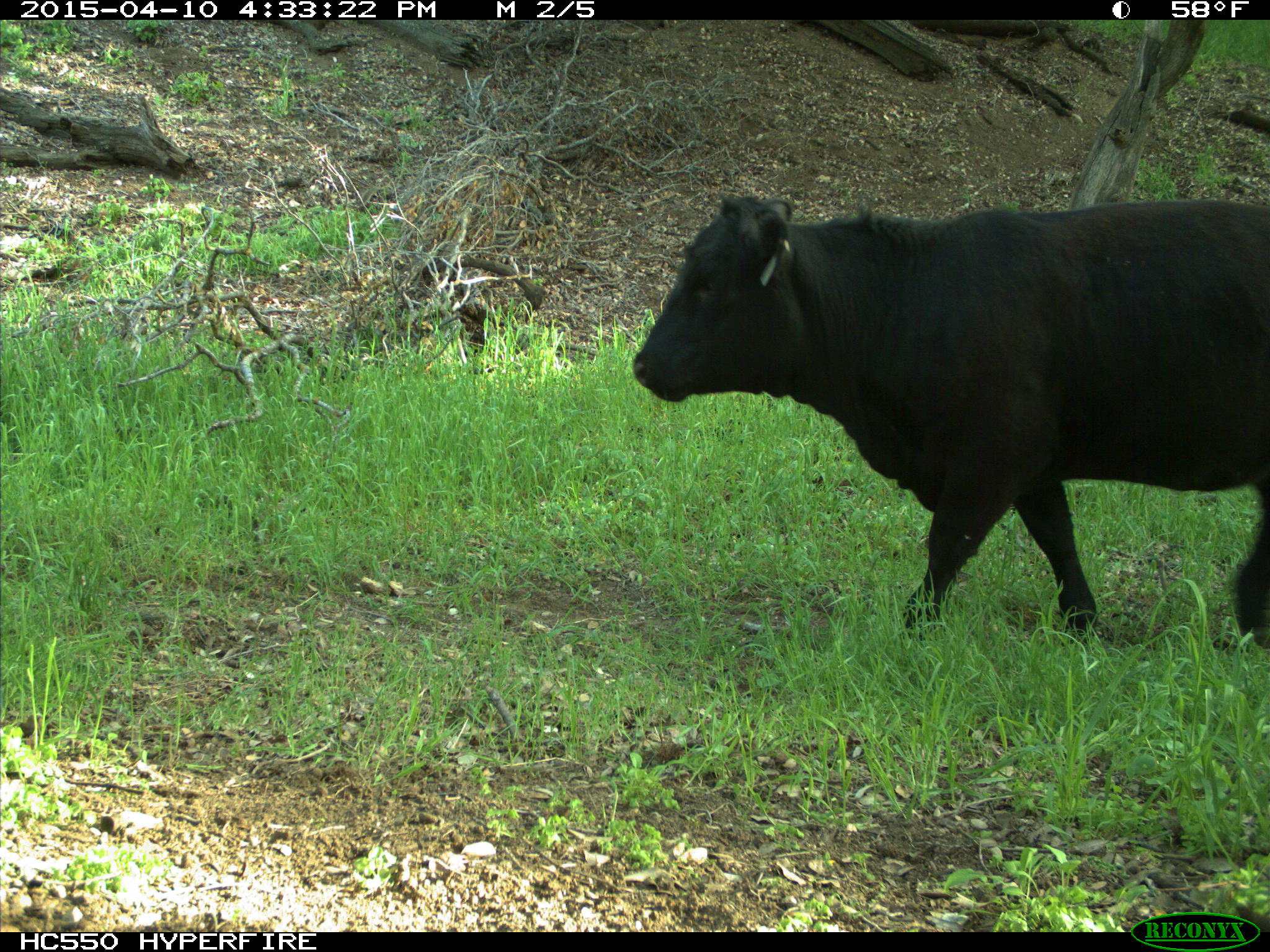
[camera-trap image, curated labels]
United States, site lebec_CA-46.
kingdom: Animalia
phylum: Chordata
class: Mammalia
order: Artiodactyla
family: Bovidae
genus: Bos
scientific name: Bos taurus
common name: domestic cow